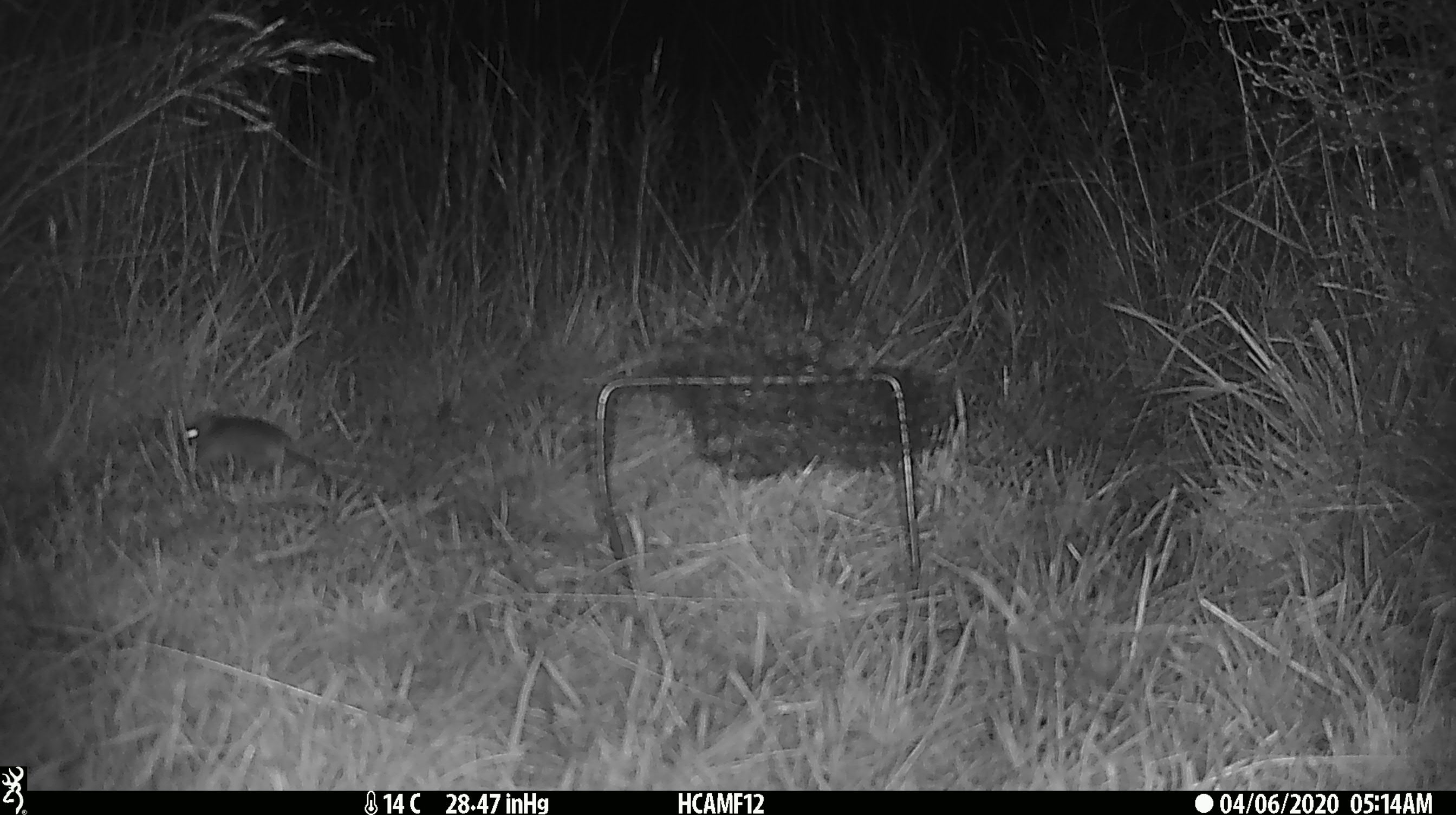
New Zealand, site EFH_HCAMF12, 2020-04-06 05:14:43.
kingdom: Animalia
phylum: Chordata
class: Mammalia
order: Rodentia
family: Muridae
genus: Mus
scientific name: Mus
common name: mouse